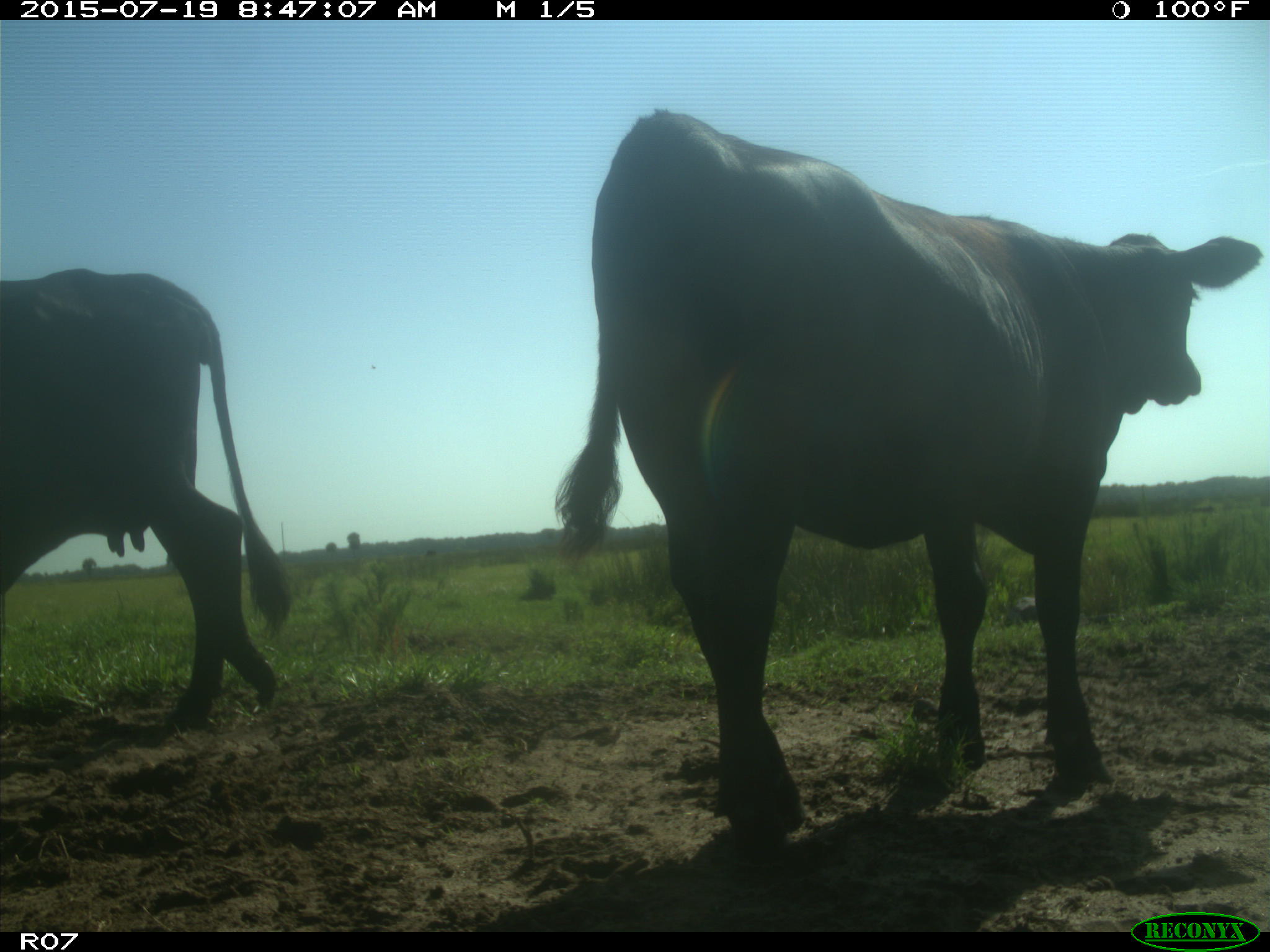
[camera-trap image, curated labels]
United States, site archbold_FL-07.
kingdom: Animalia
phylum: Chordata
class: Mammalia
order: Artiodactyla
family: Bovidae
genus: Bos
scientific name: Bos taurus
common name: domestic cow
Bos taurus (domestic cow).